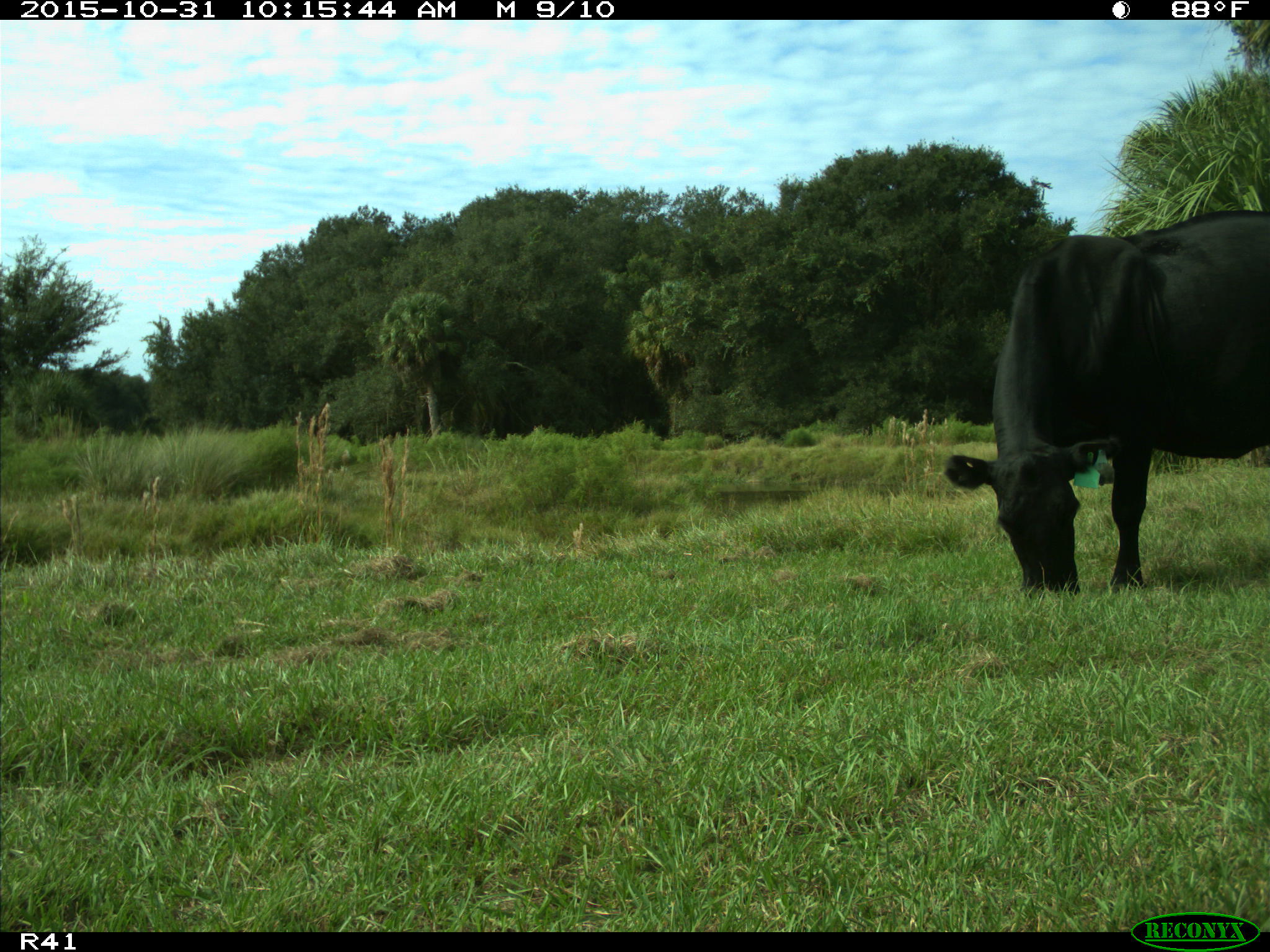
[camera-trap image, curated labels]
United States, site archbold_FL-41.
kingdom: Animalia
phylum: Chordata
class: Mammalia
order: Artiodactyla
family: Bovidae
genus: Bos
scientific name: Bos taurus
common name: domestic cow